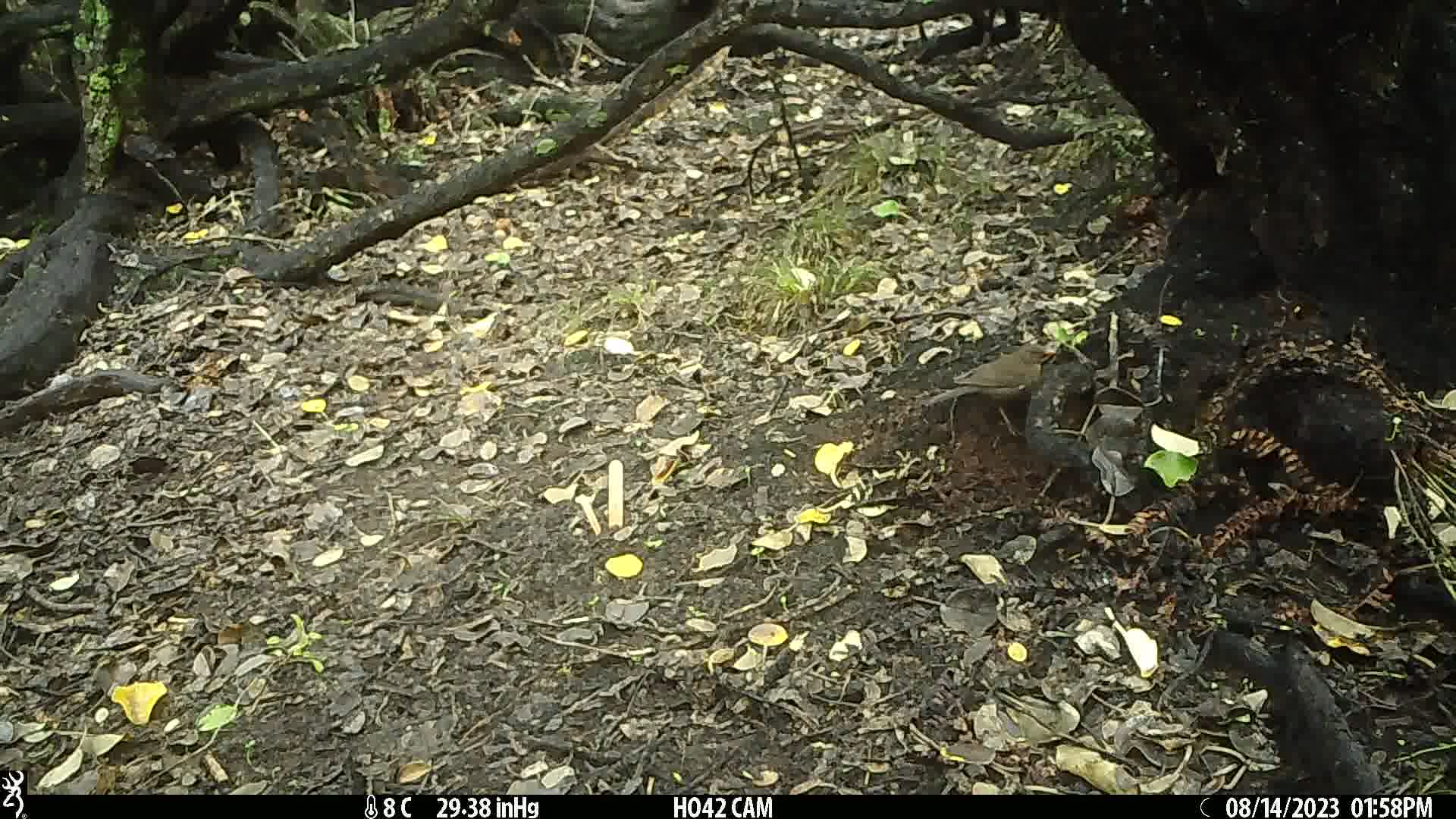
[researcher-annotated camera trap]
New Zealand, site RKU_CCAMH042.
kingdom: Animalia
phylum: Chordata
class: Aves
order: Passeriformes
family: Turdidae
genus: Turdus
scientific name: Turdus merula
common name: eurasian blackbird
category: blackbird